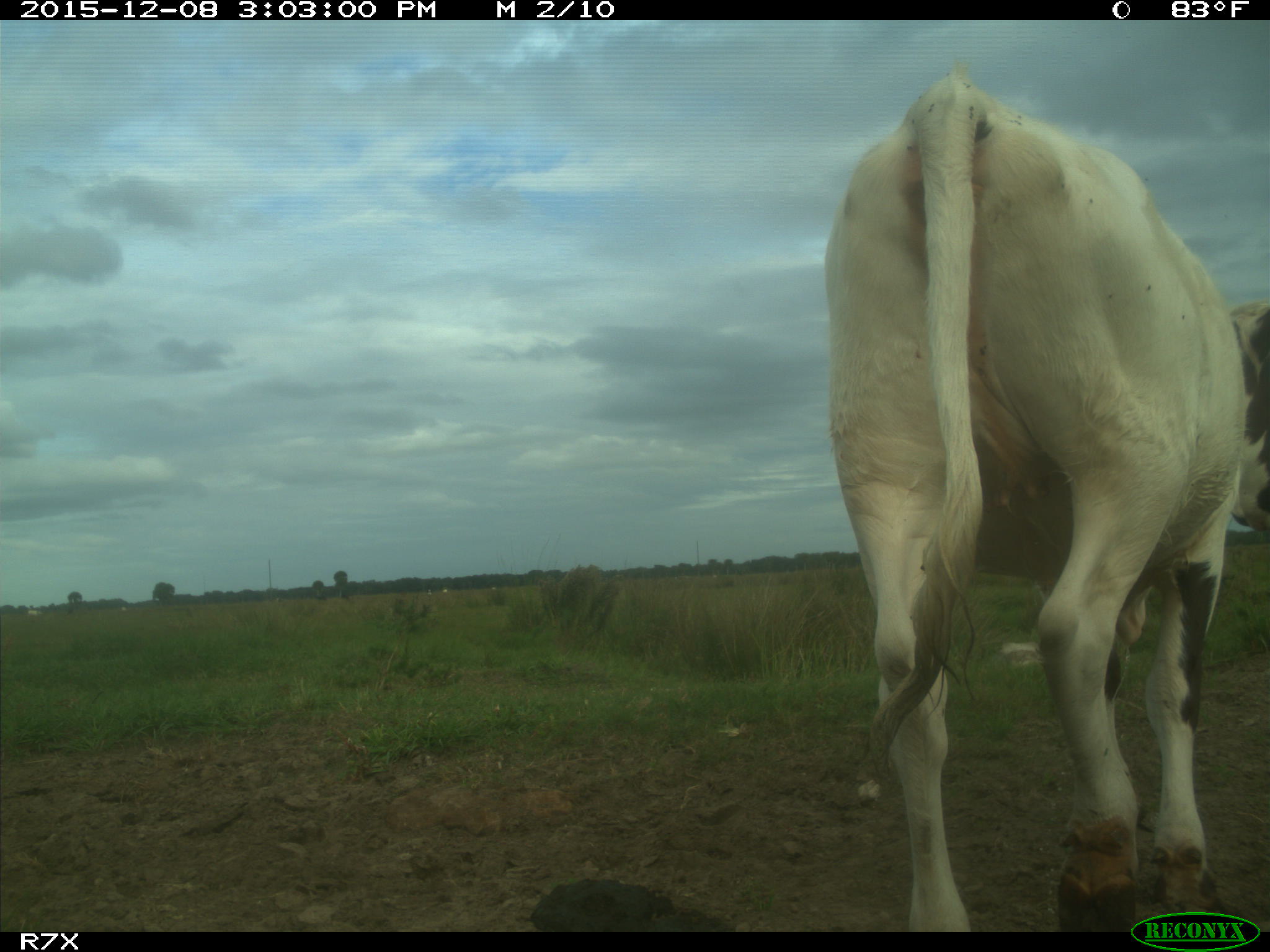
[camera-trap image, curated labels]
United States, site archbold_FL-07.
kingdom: Animalia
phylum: Chordata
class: Mammalia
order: Artiodactyla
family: Bovidae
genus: Bos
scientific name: Bos taurus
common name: domestic cow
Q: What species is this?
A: Bos taurus (domestic cow).